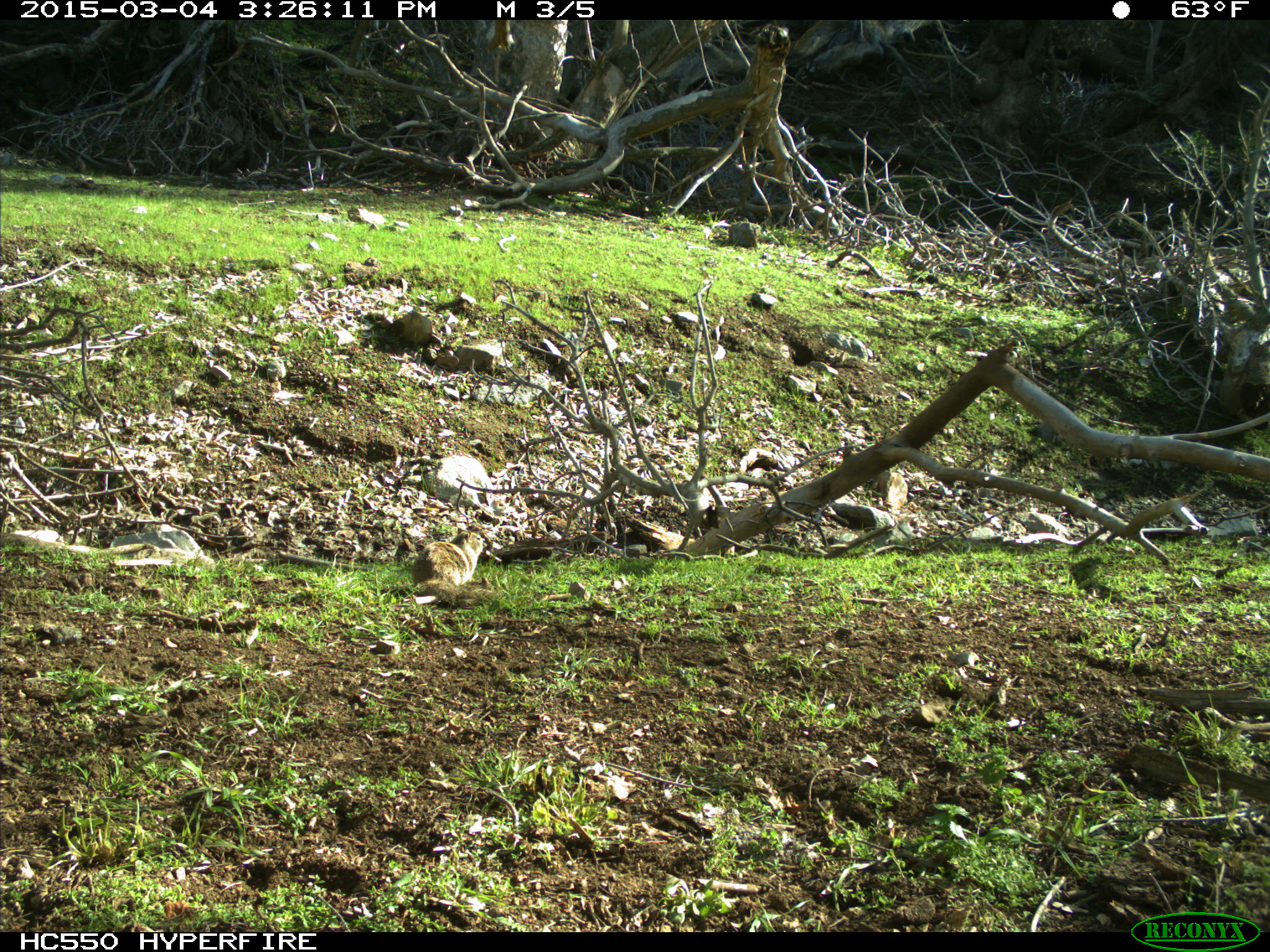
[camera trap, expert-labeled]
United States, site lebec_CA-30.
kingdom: Animalia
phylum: Chordata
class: Mammalia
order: Rodentia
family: Sciuridae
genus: Otospermophilus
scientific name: Otospermophilus beecheyi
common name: california ground squirrel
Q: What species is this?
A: Otospermophilus beecheyi (california ground squirrel).